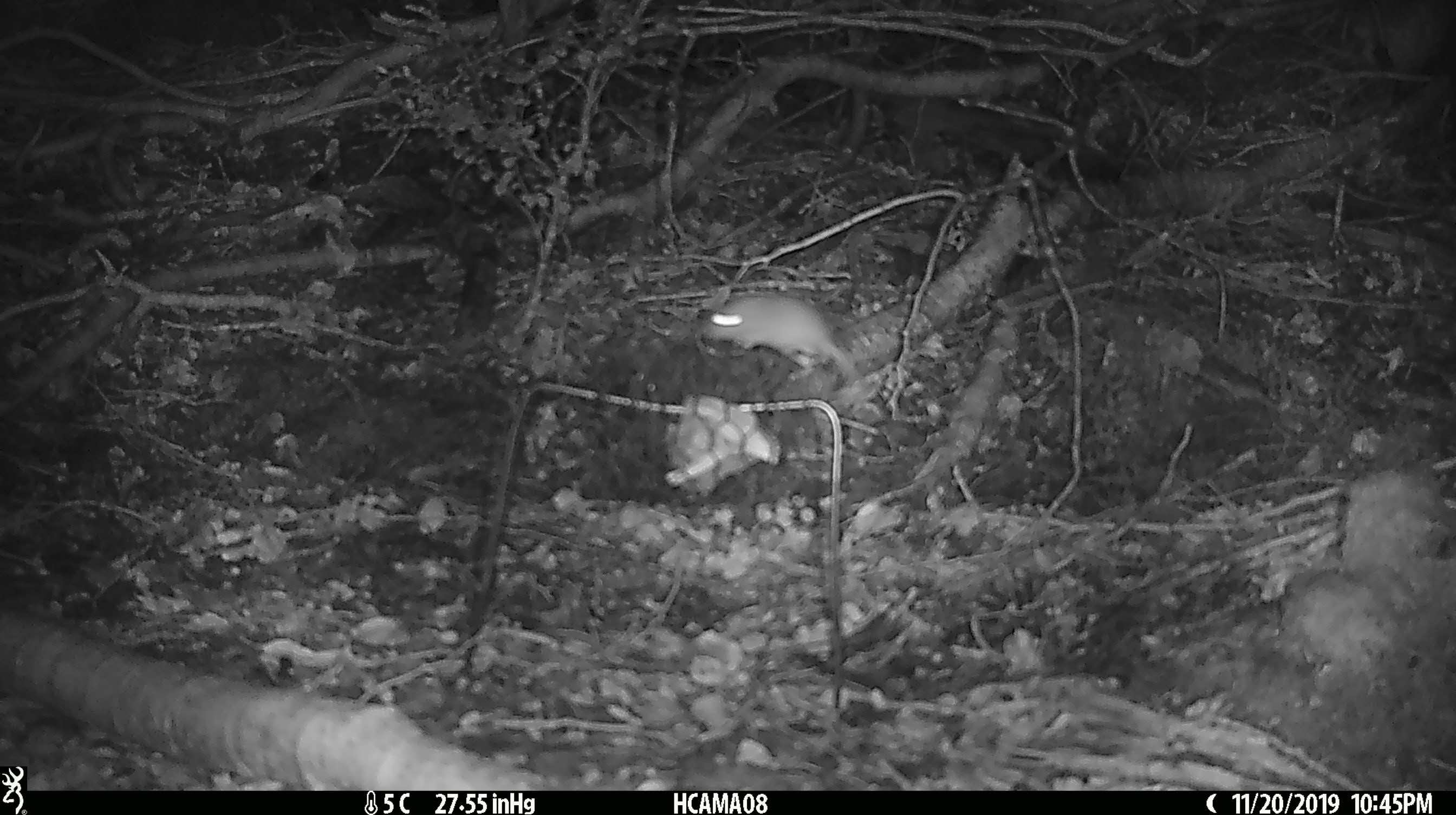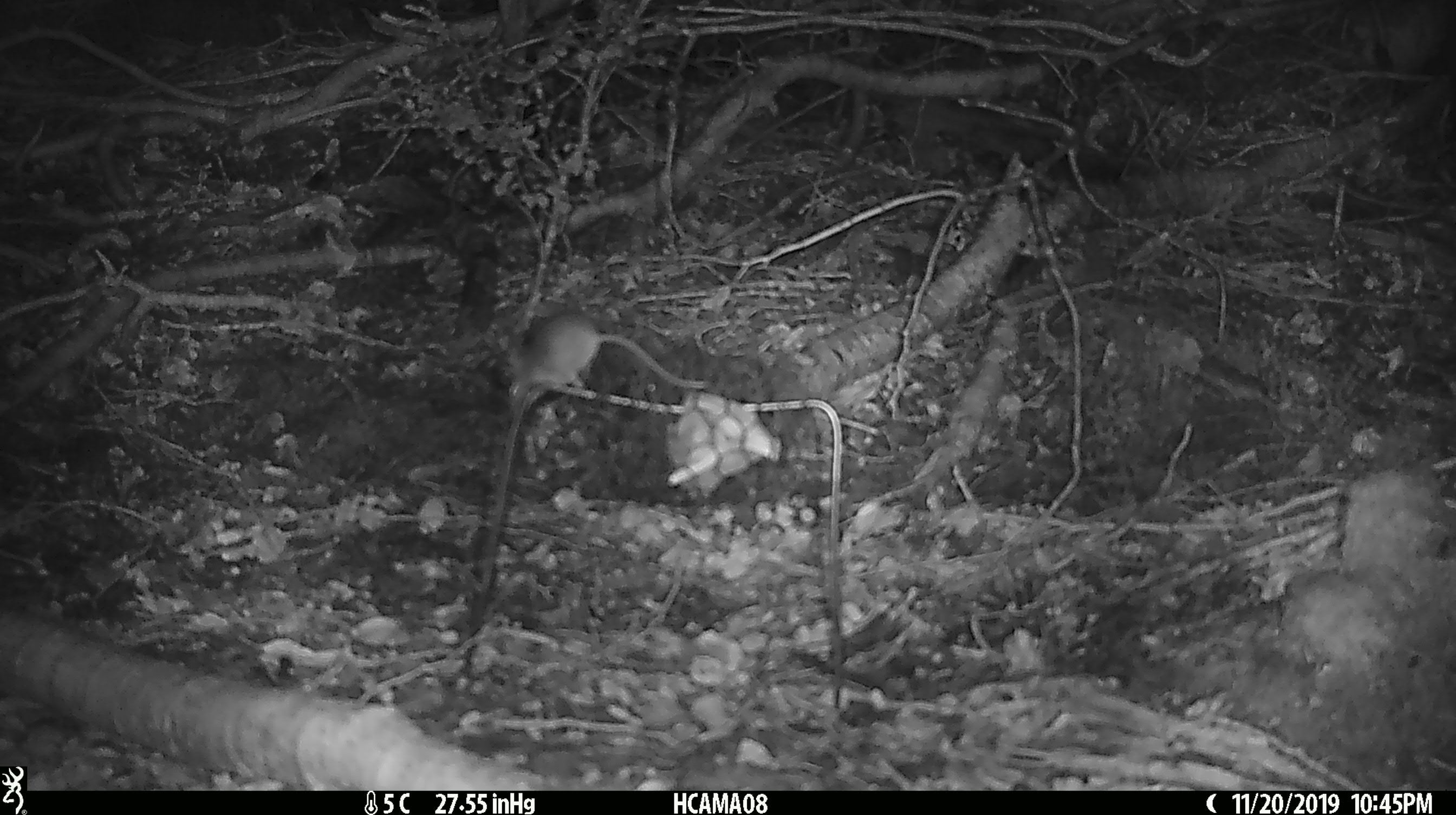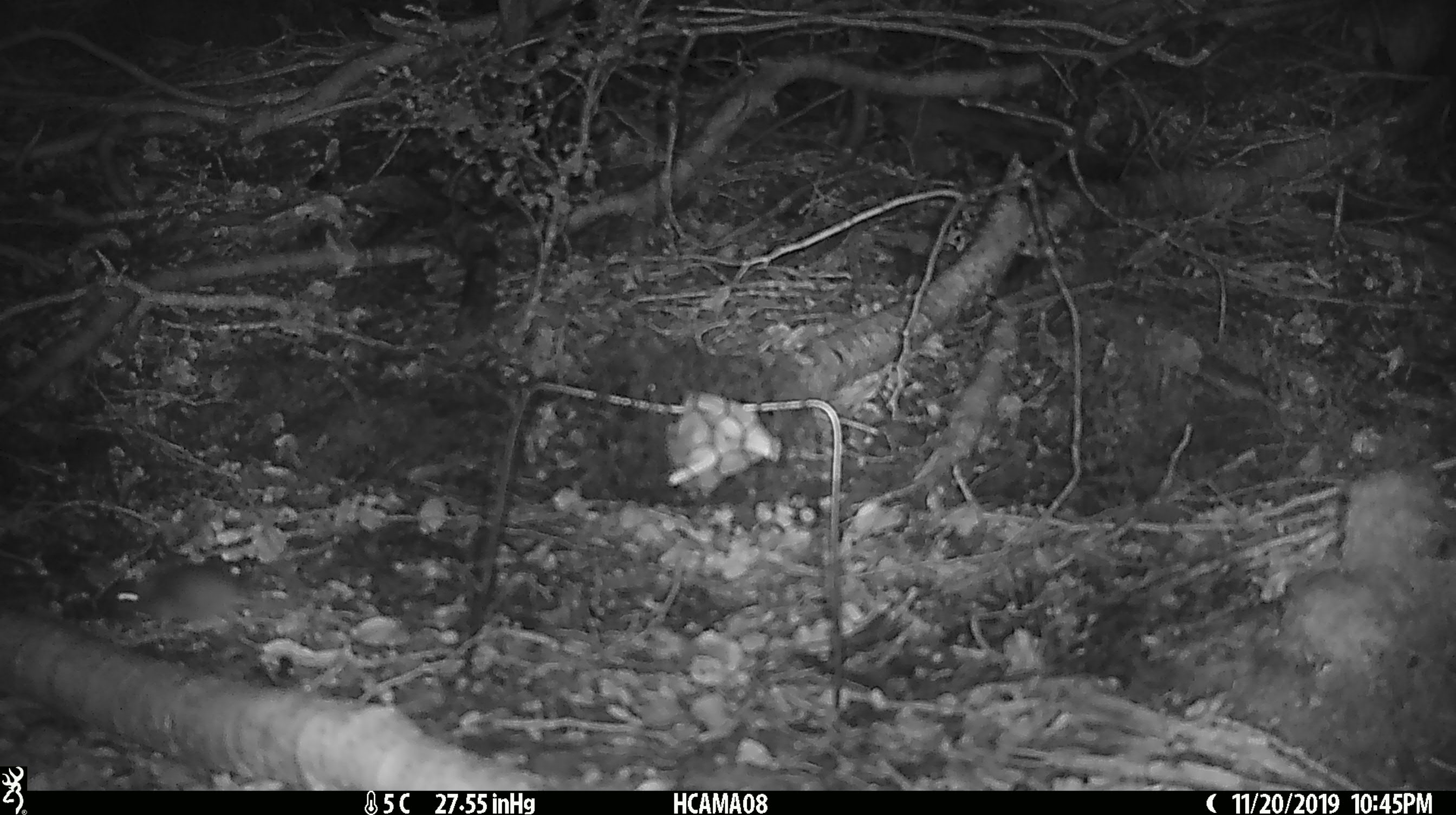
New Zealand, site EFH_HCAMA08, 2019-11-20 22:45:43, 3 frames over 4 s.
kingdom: Animalia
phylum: Chordata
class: Mammalia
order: Rodentia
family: Muridae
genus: Mus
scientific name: Mus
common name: mouse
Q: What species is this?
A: Mouse (Mus).